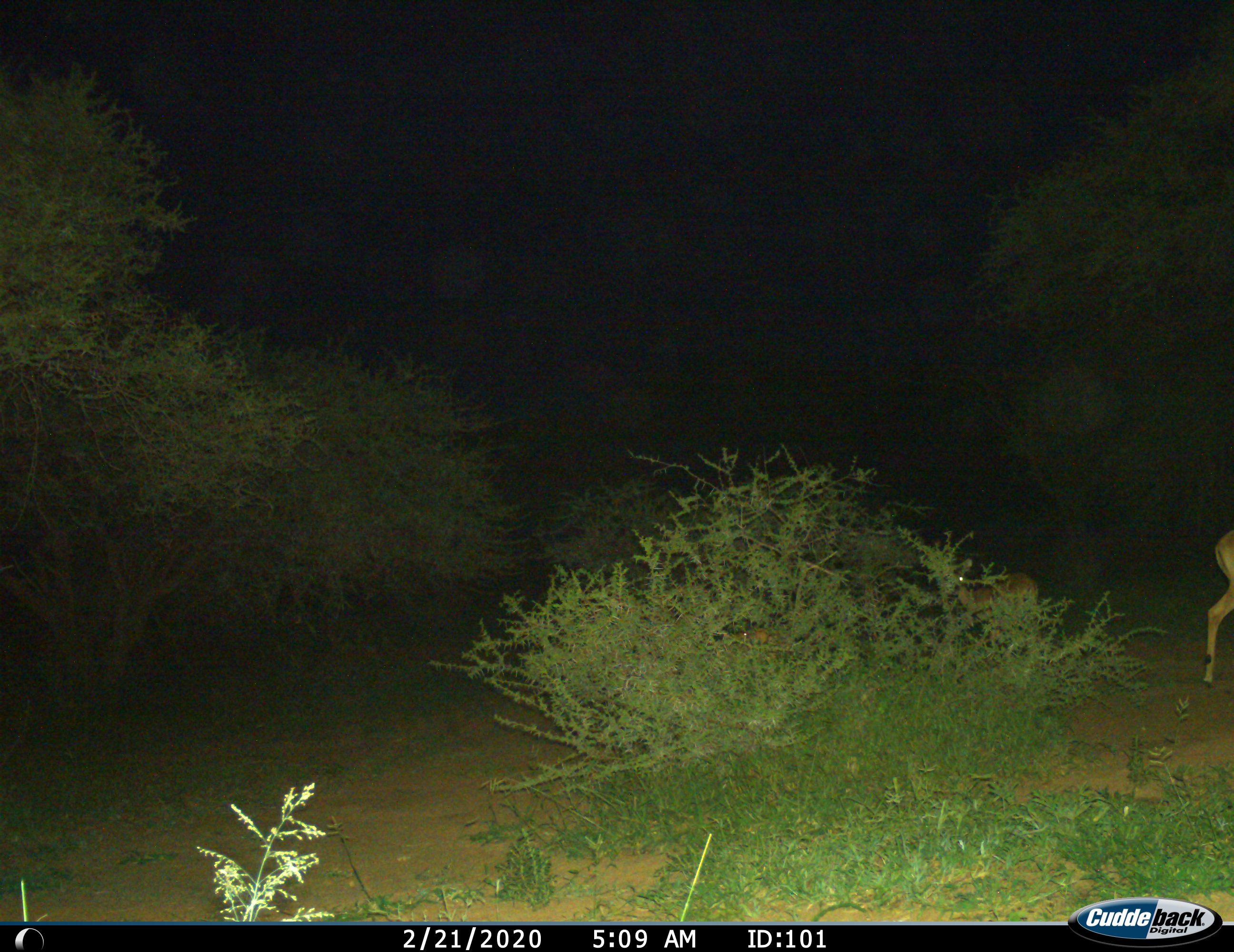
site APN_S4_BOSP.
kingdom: Animalia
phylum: Chordata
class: Mammalia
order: Artiodactyla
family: Bovidae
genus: Aepyceros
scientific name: Aepyceros melampus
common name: impala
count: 3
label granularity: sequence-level